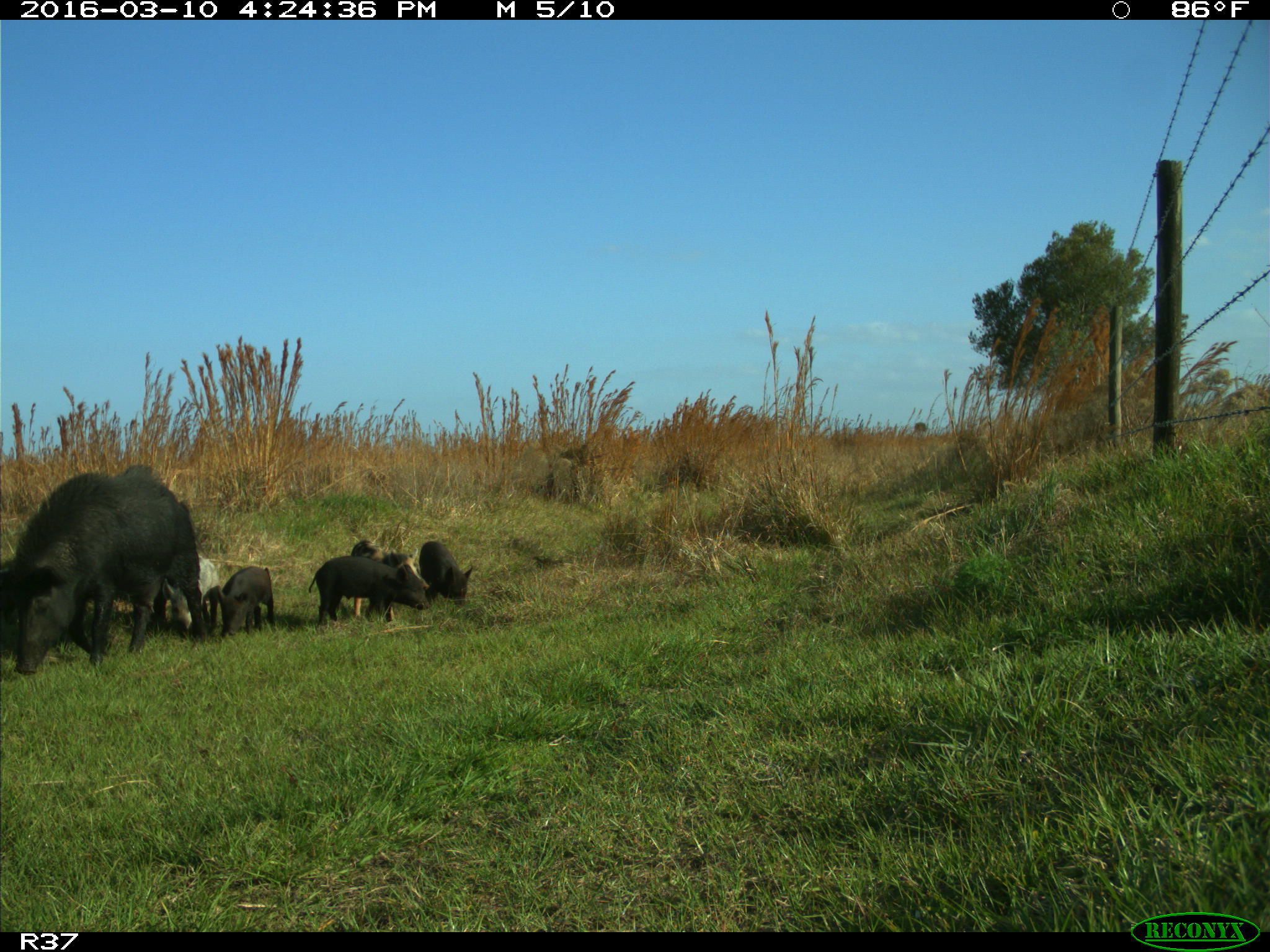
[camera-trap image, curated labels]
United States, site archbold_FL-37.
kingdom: Animalia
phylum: Chordata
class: Mammalia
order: Artiodactyla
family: Suidae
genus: Sus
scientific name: Sus scrofa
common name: wild boar